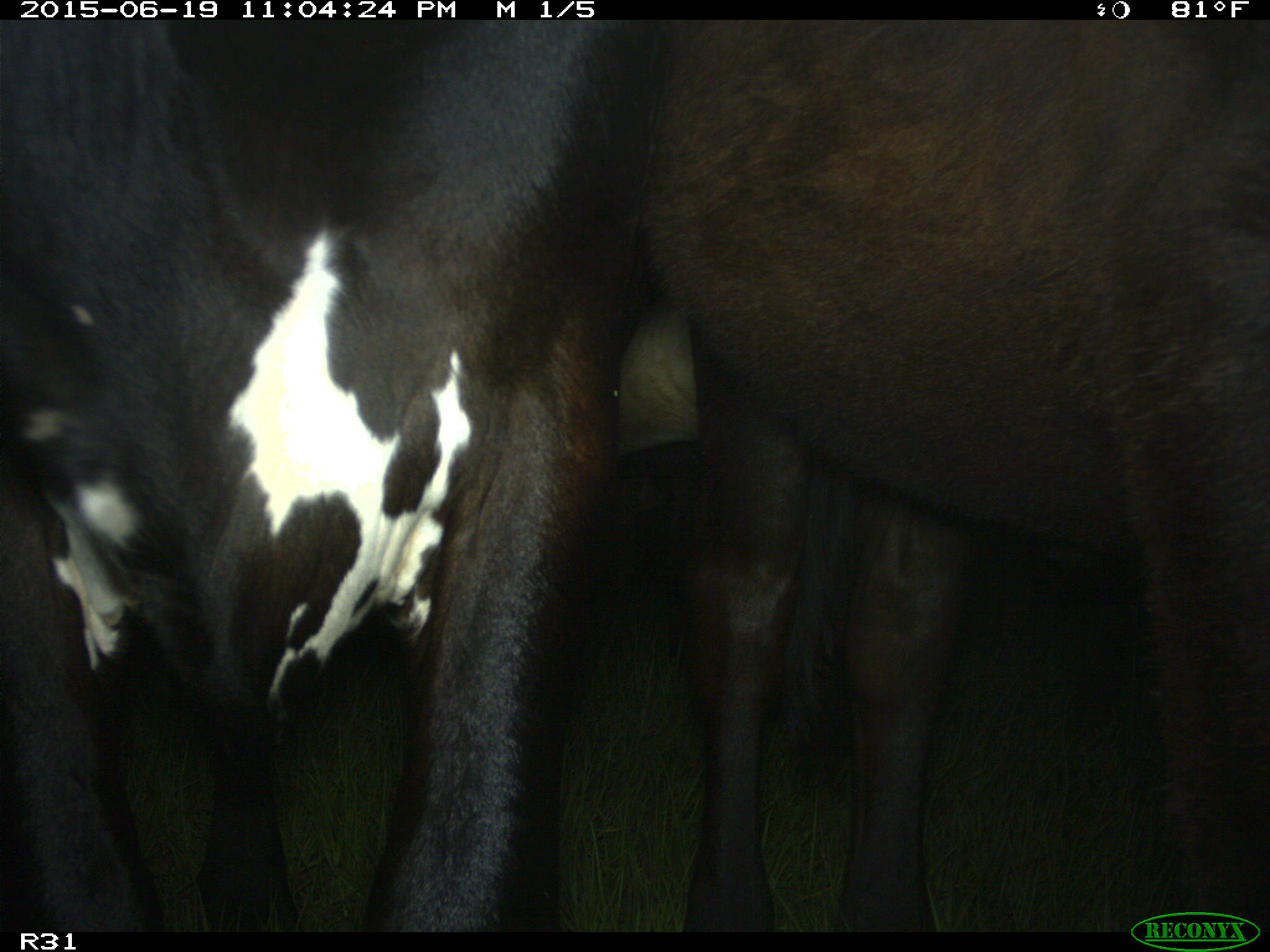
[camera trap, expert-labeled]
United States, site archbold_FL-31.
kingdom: Animalia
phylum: Chordata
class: Mammalia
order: Artiodactyla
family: Bovidae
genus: Bos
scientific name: Bos taurus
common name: domestic cow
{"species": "Bos taurus (domestic cow)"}